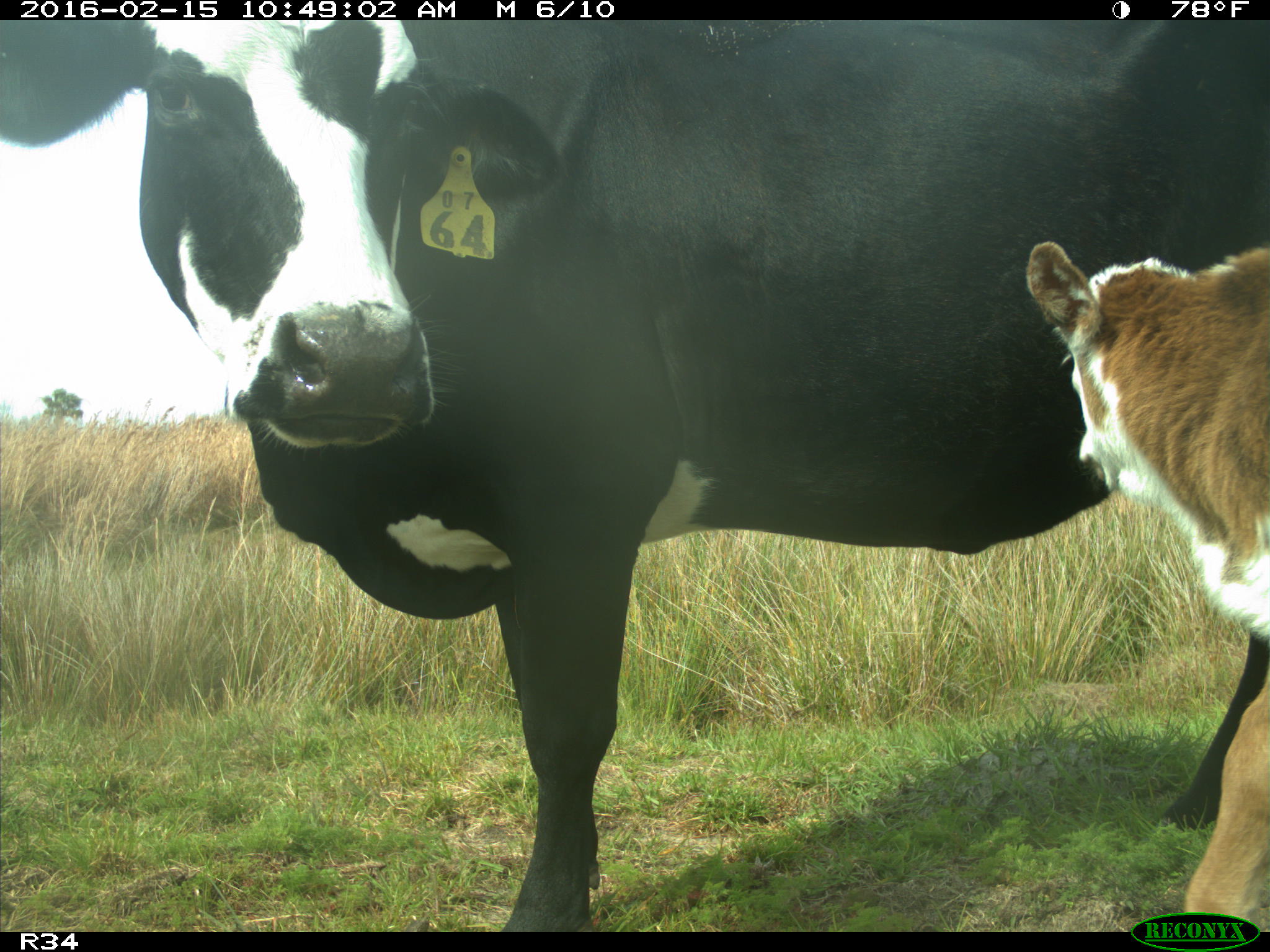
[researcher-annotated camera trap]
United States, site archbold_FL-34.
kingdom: Animalia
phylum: Chordata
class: Mammalia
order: Artiodactyla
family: Bovidae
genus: Bos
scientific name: Bos taurus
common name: domestic cow